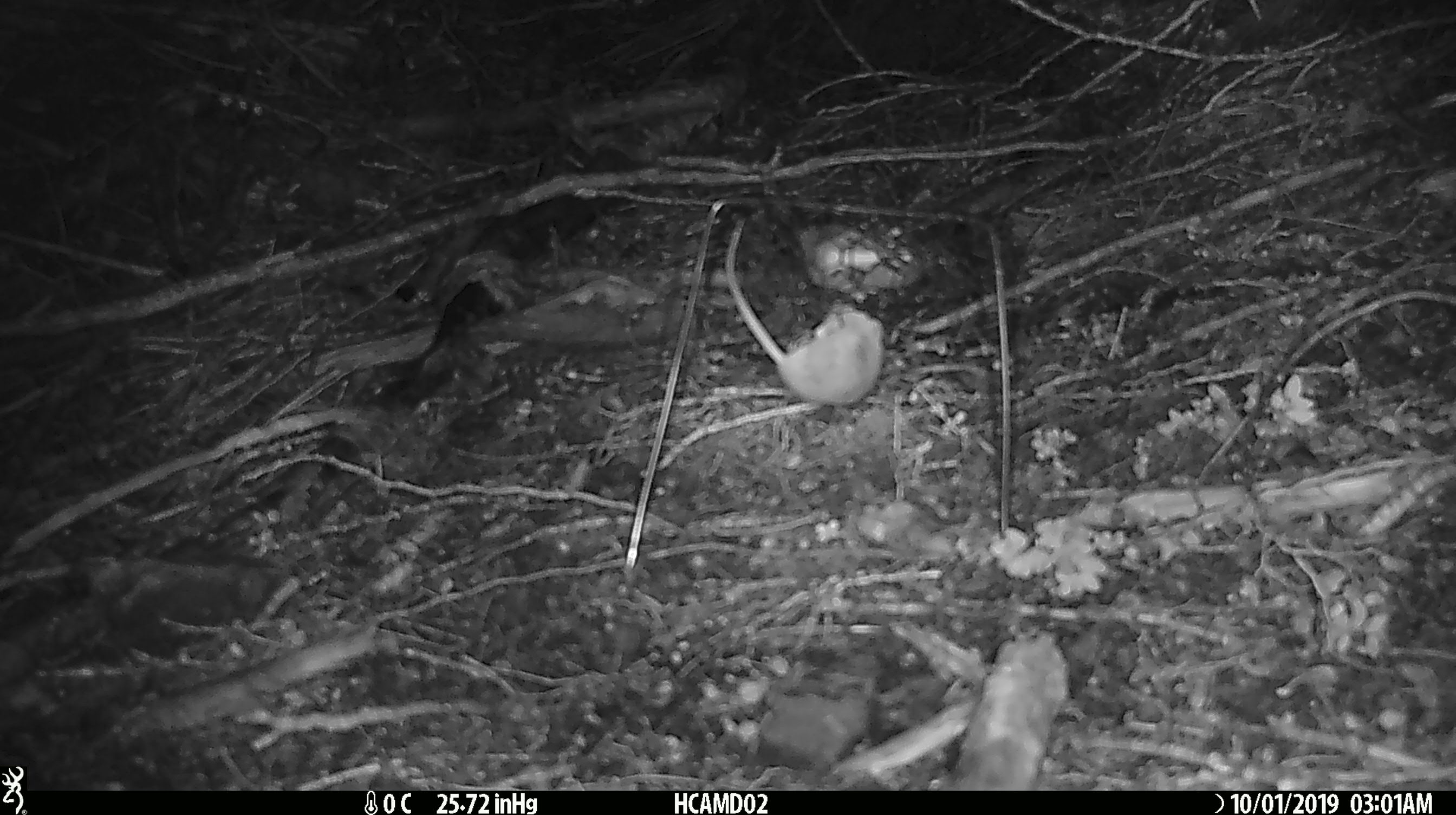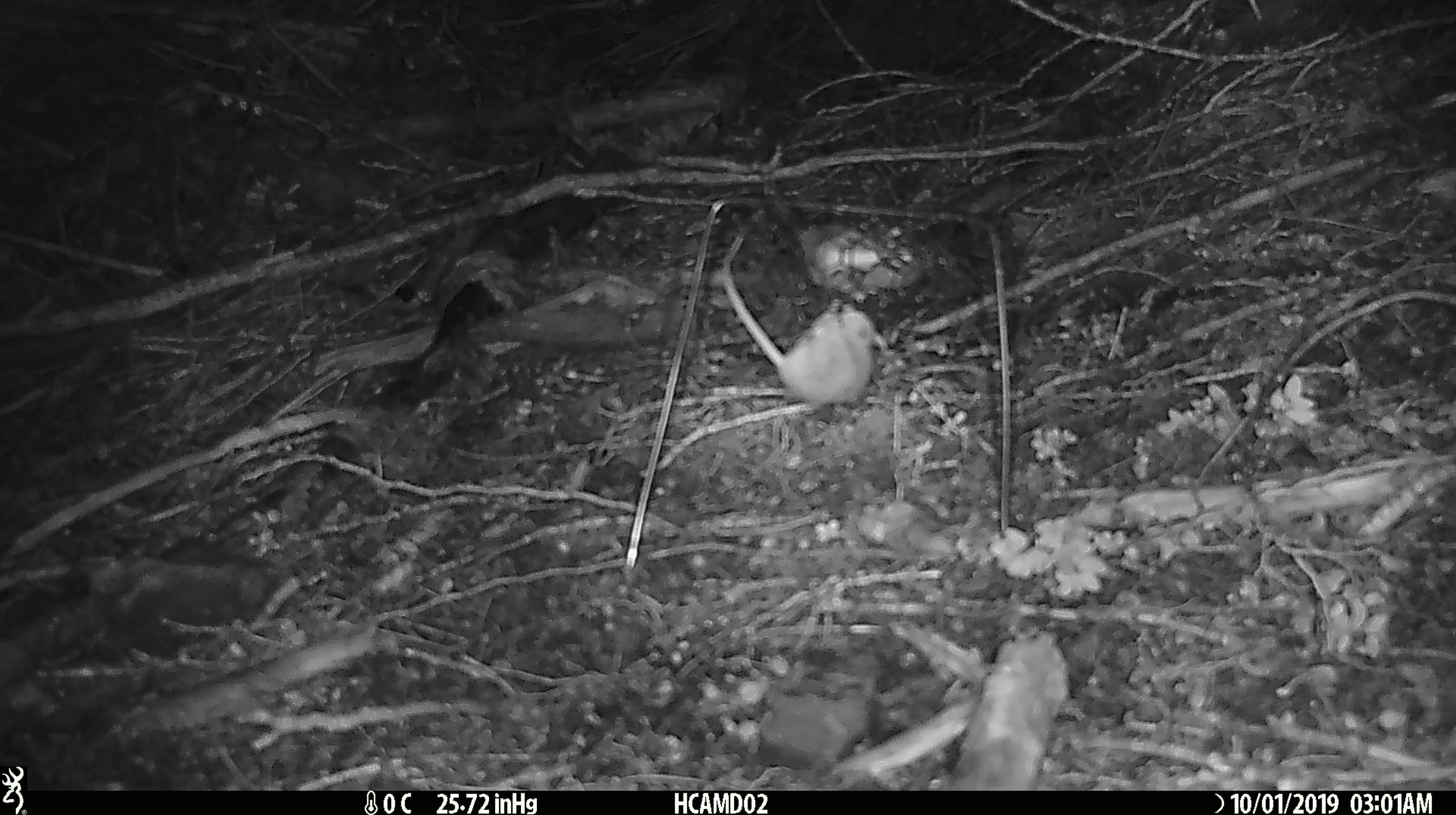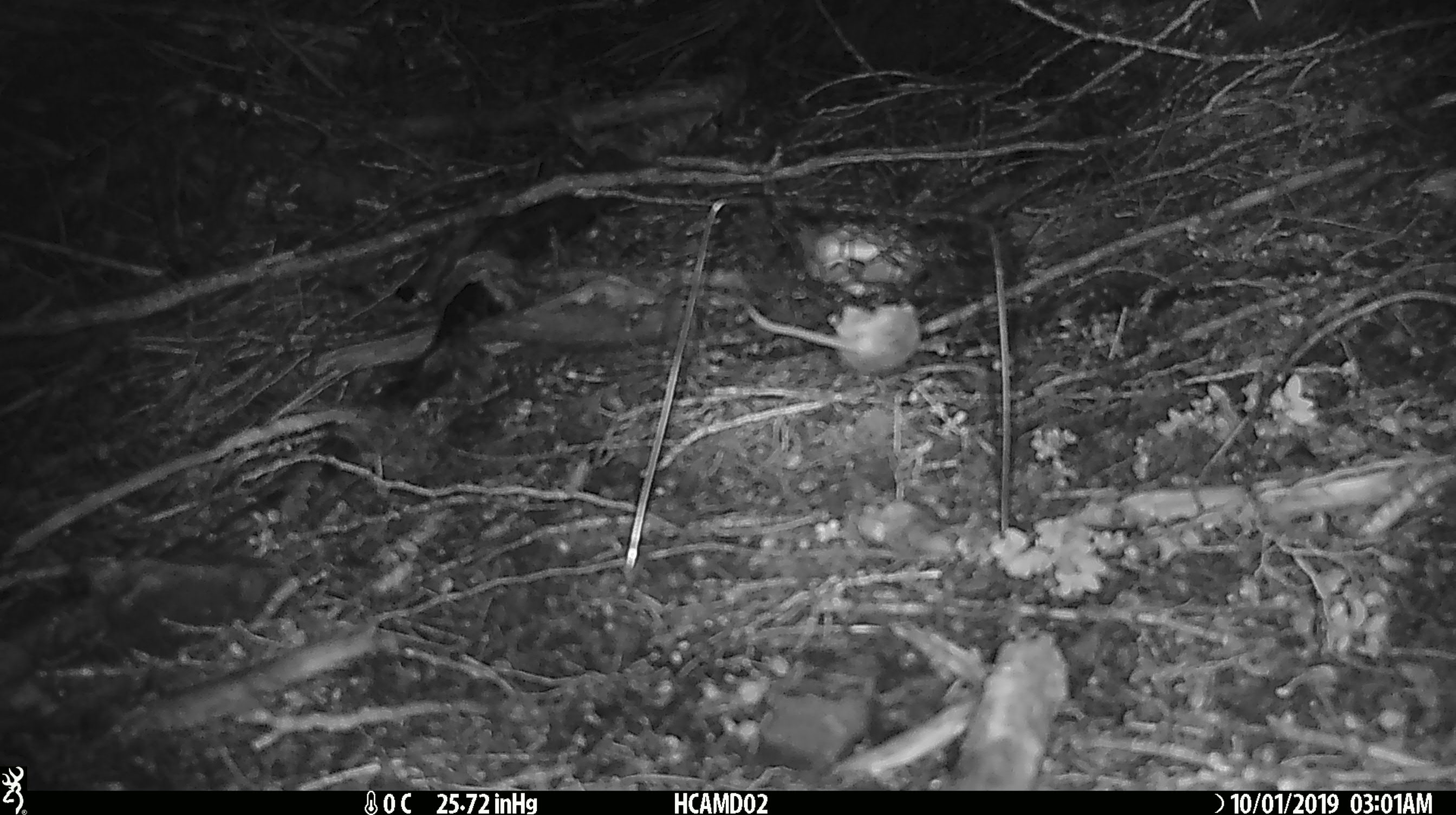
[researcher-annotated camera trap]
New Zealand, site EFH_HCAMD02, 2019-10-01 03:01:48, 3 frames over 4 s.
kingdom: Animalia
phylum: Chordata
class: Mammalia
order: Rodentia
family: Muridae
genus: Mus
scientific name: Mus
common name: mouse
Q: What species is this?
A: Mouse (Mus).